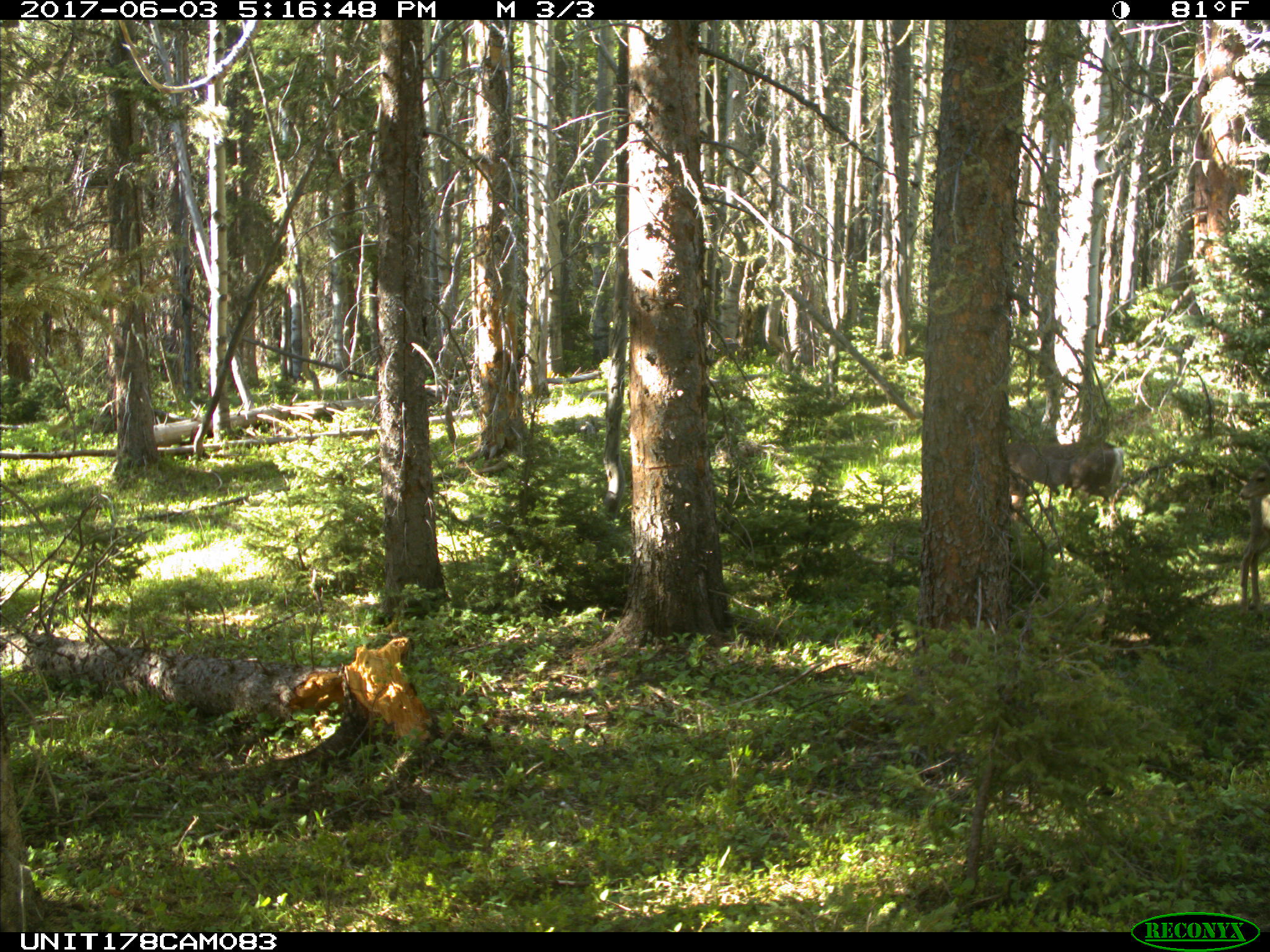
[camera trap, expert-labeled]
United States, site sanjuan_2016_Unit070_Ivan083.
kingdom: Animalia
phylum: Chordata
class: Mammalia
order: Artiodactyla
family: Cervidae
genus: Odocoileus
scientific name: Odocoileus hemionus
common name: mule deer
Odocoileus hemionus (mule deer).